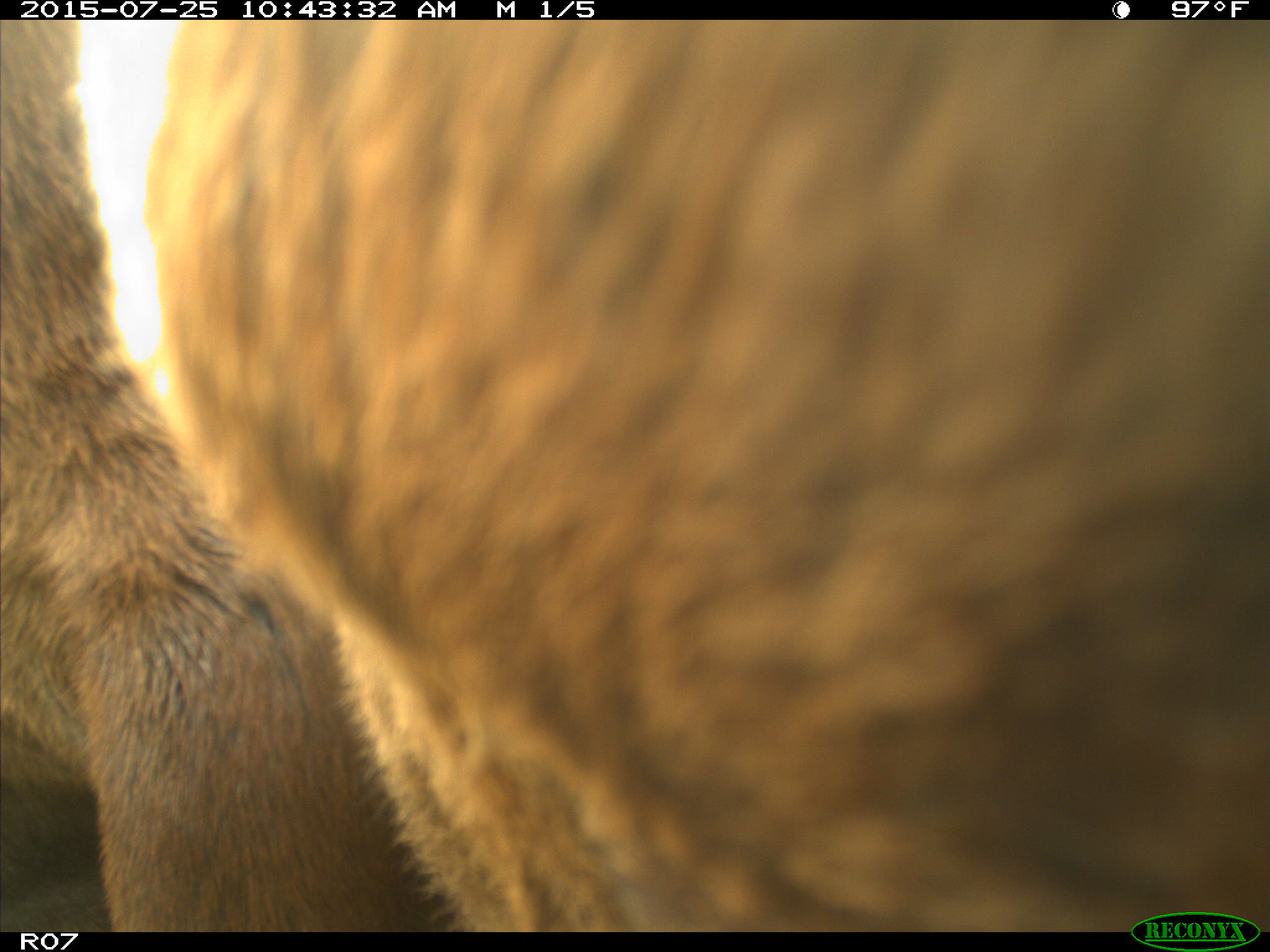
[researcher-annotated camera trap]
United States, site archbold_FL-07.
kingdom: Animalia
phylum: Chordata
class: Mammalia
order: Artiodactyla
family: Bovidae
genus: Bos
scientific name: Bos taurus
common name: domestic cow